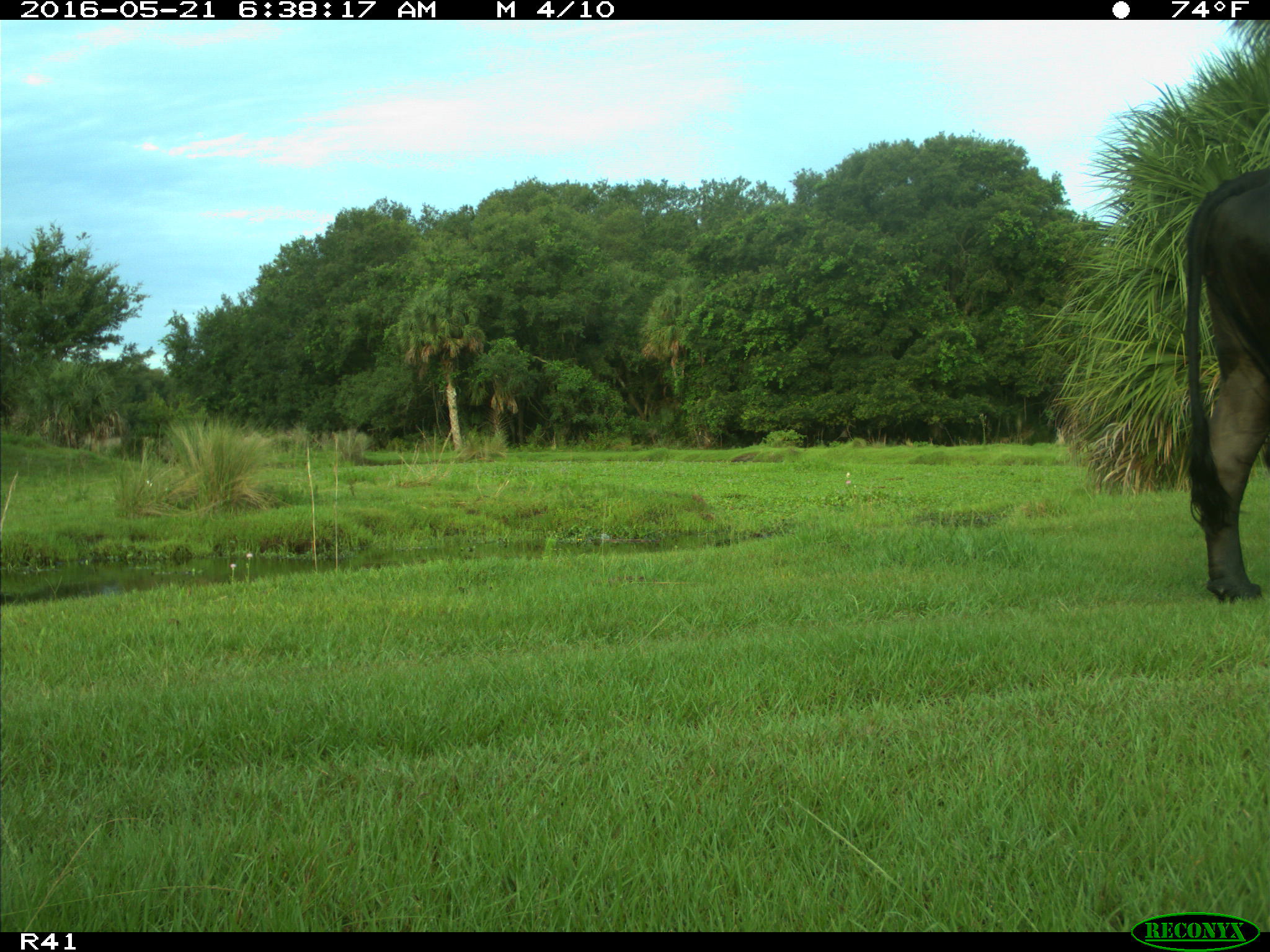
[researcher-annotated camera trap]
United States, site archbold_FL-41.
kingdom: Animalia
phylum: Chordata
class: Mammalia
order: Artiodactyla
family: Bovidae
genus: Bos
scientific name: Bos taurus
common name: domestic cow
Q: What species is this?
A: Bos taurus (domestic cow).